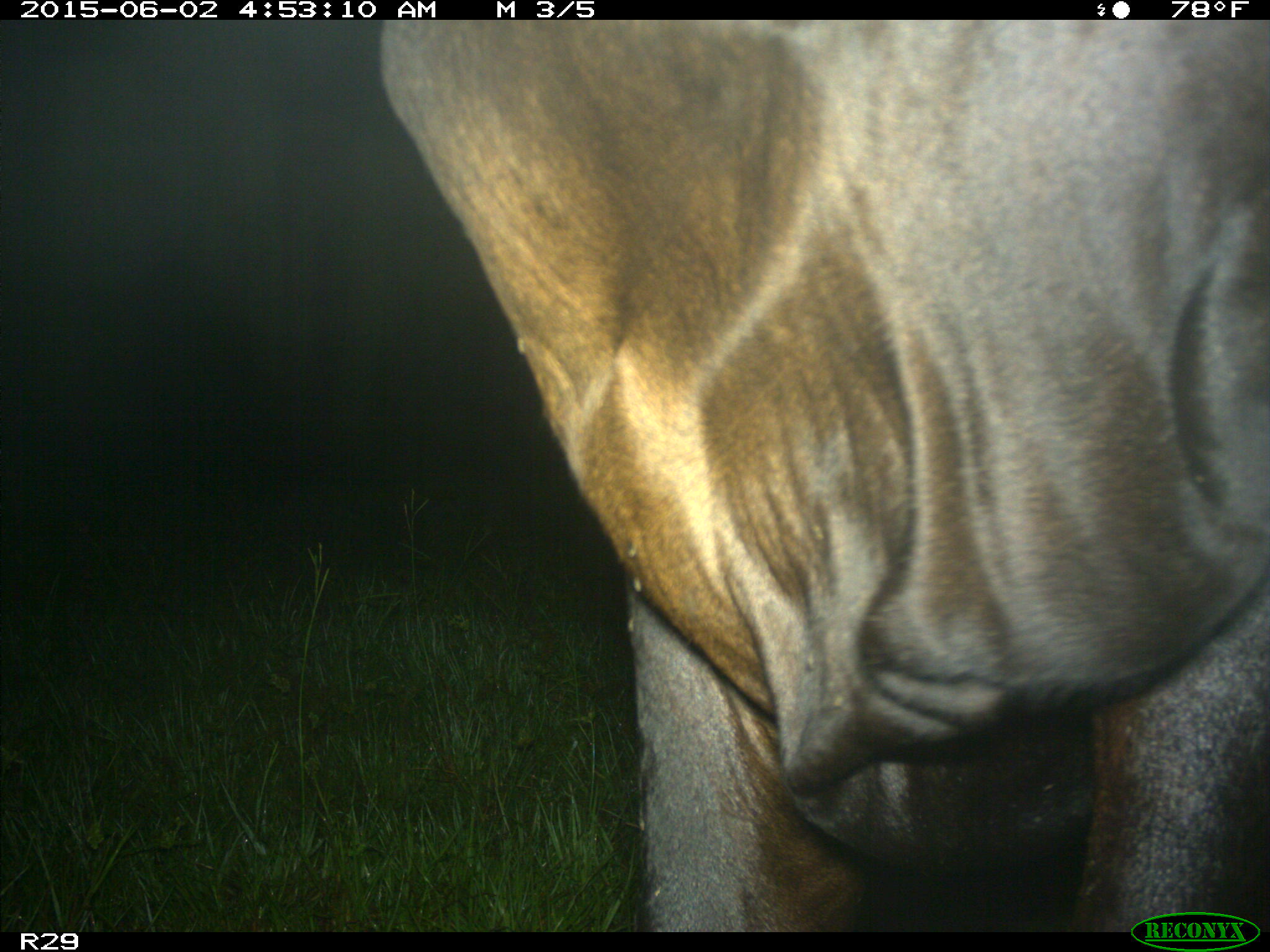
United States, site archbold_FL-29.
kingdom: Animalia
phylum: Chordata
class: Mammalia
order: Artiodactyla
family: Bovidae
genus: Bos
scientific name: Bos taurus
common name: domestic cow